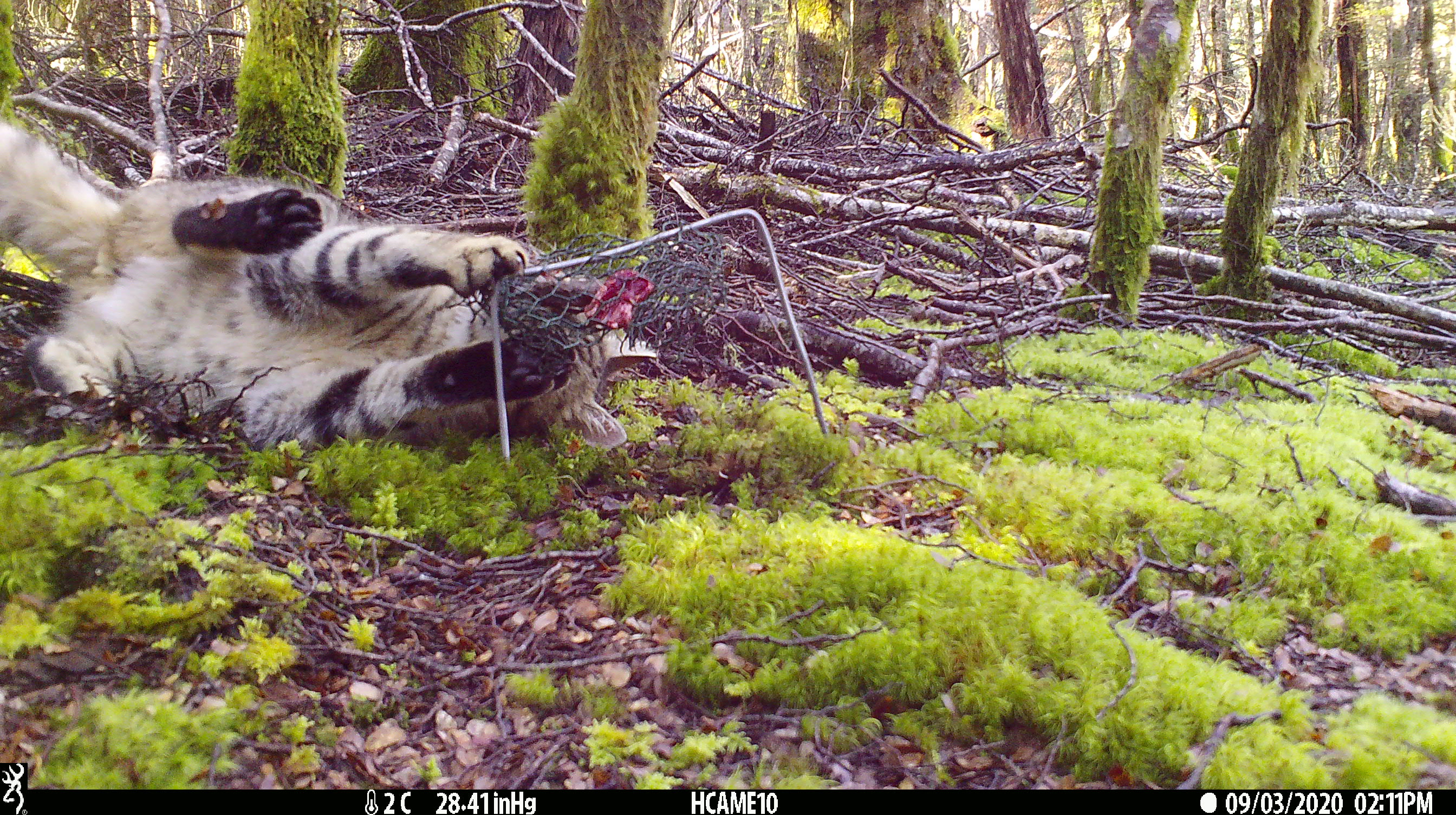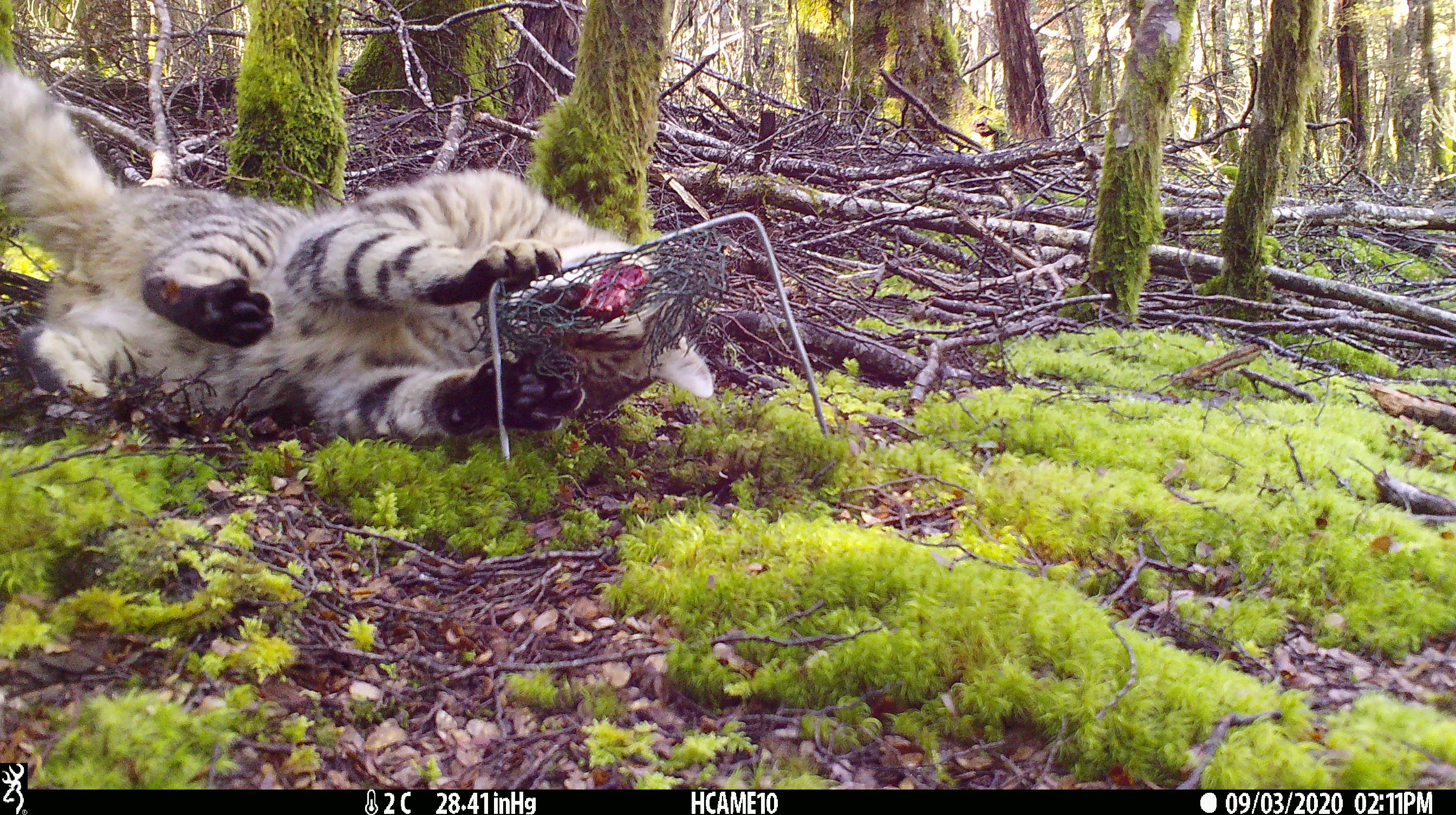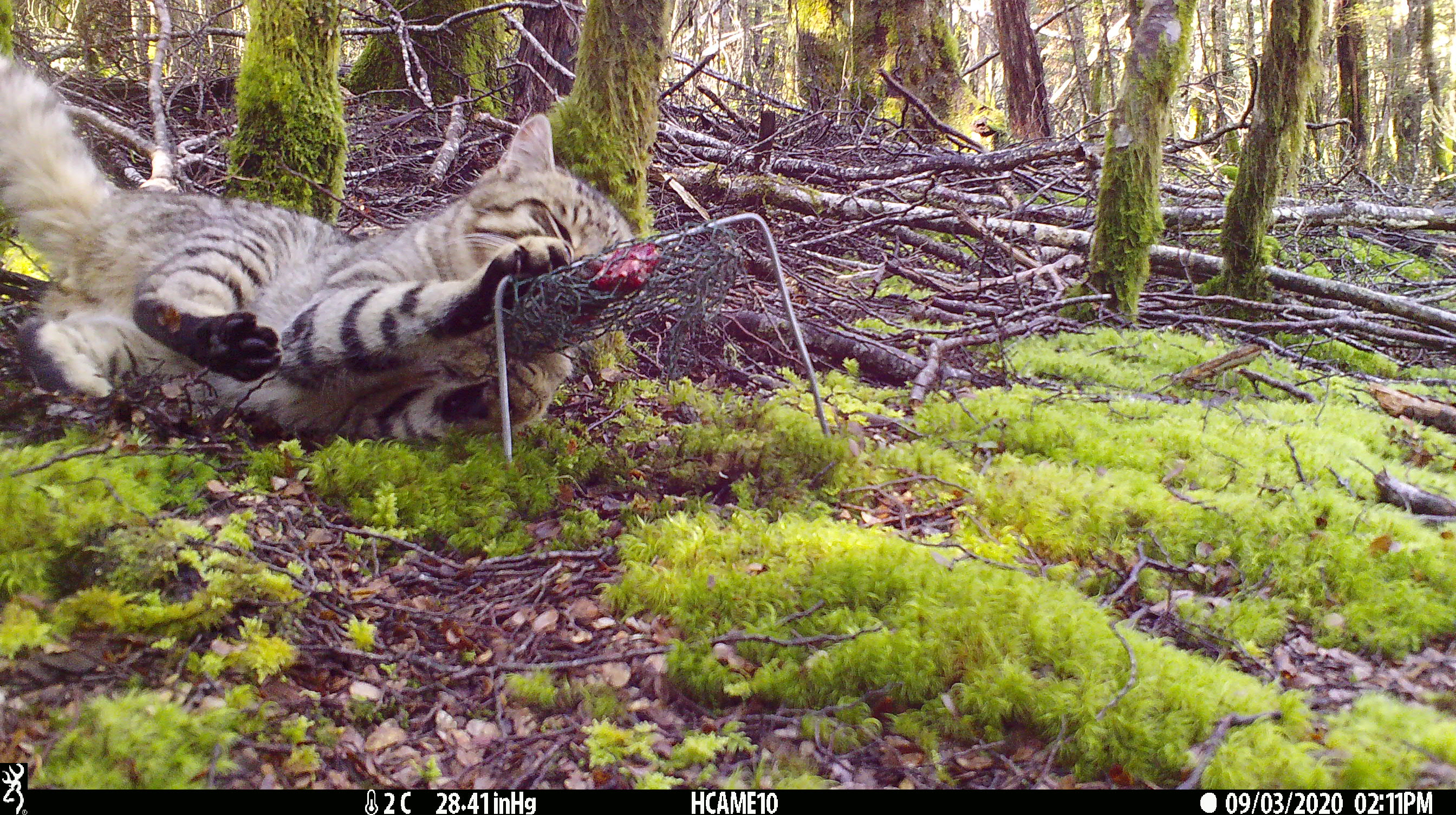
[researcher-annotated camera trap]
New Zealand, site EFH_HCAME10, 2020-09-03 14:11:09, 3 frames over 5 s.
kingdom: Animalia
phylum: Chordata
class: Mammalia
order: Carnivora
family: Felidae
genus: Felis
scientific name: Felis catus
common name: domestic cat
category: cat